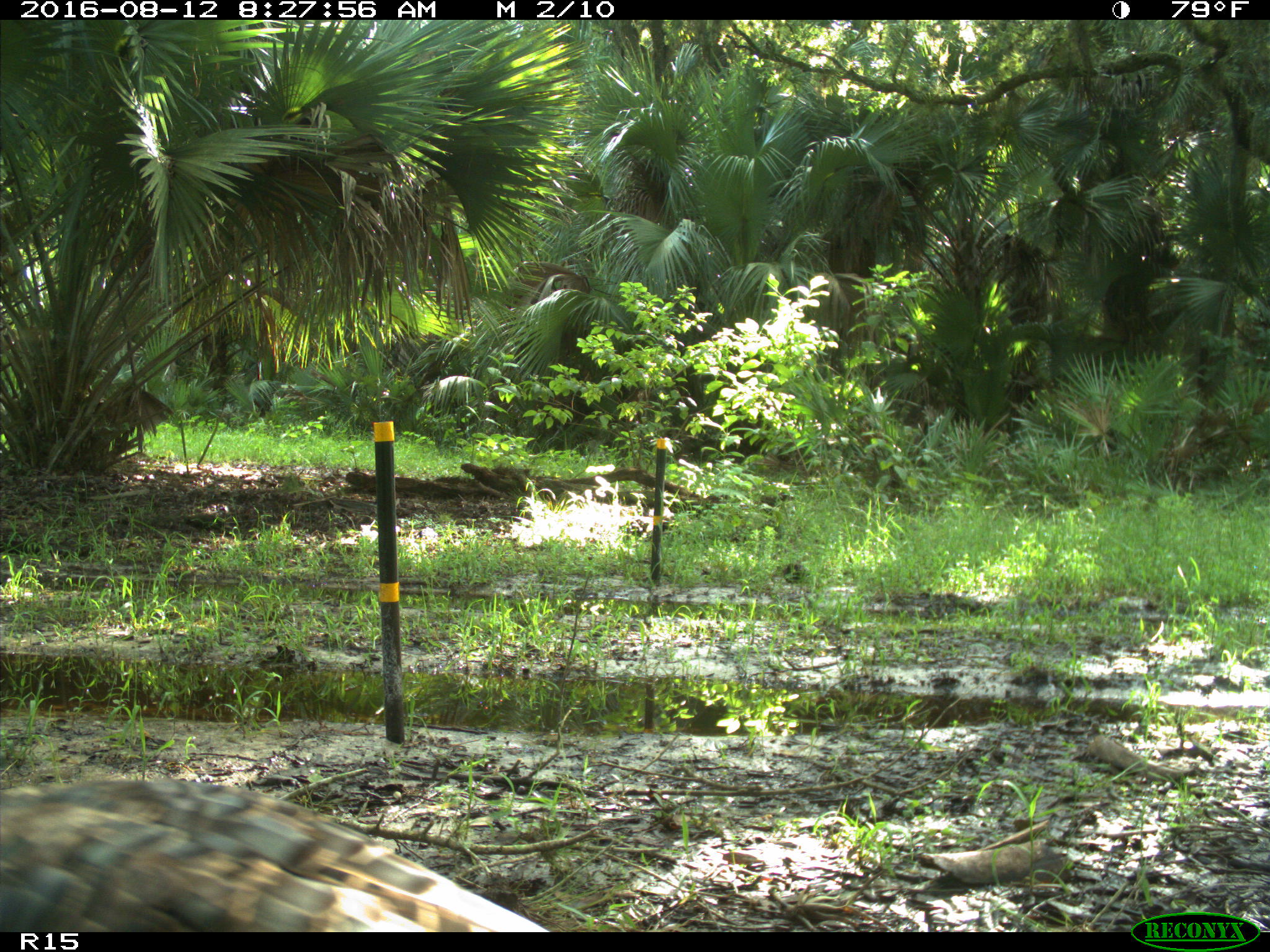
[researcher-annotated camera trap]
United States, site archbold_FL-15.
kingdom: Animalia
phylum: Chordata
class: Aves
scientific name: Aves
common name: birds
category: unidentified bird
Unidentified bird (birds) (Aves).